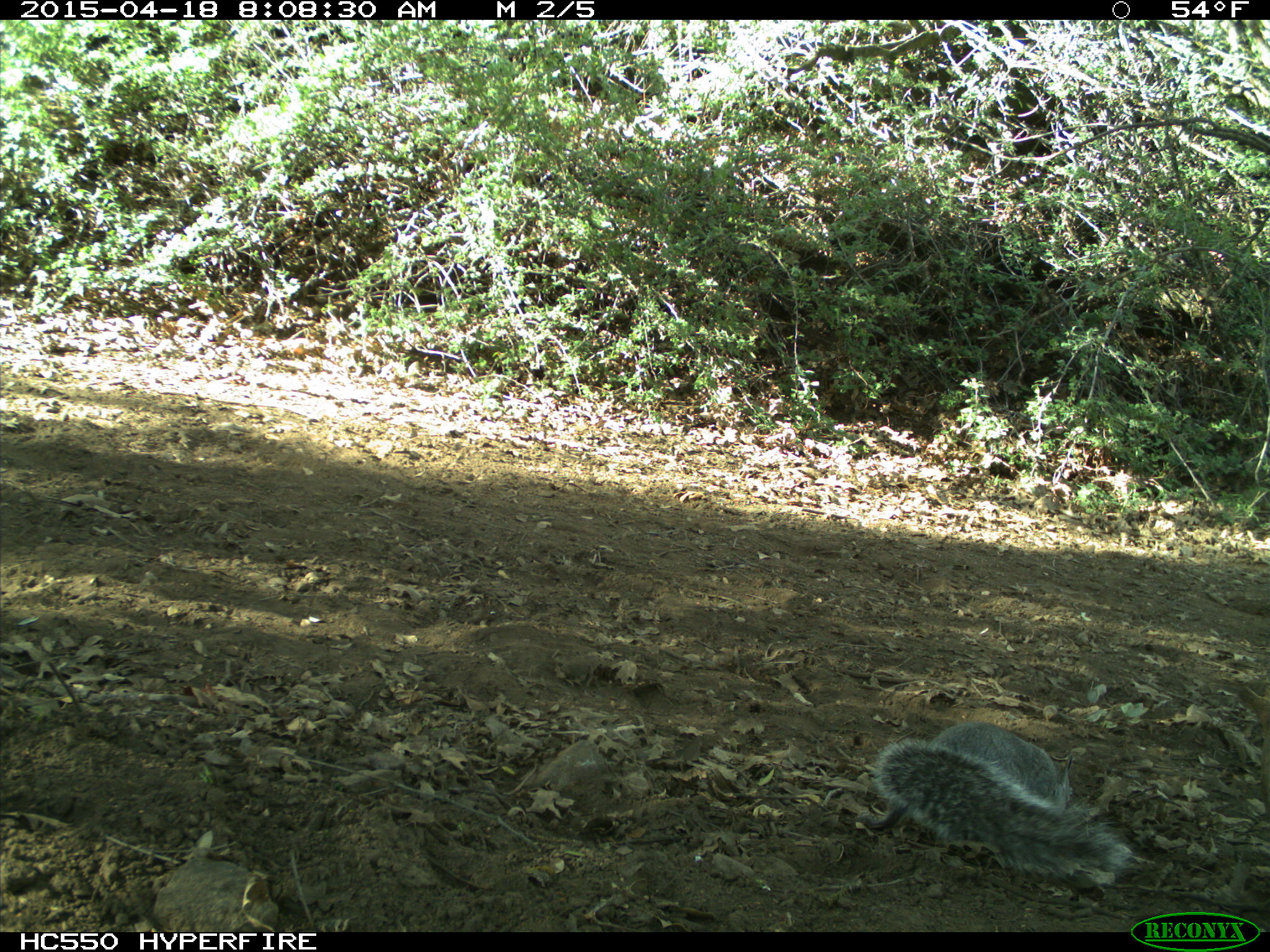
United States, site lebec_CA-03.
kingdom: Animalia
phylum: Chordata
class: Mammalia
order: Rodentia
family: Sciuridae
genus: Sciurus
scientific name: Sciurus carolinensis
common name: eastern gray squirrel